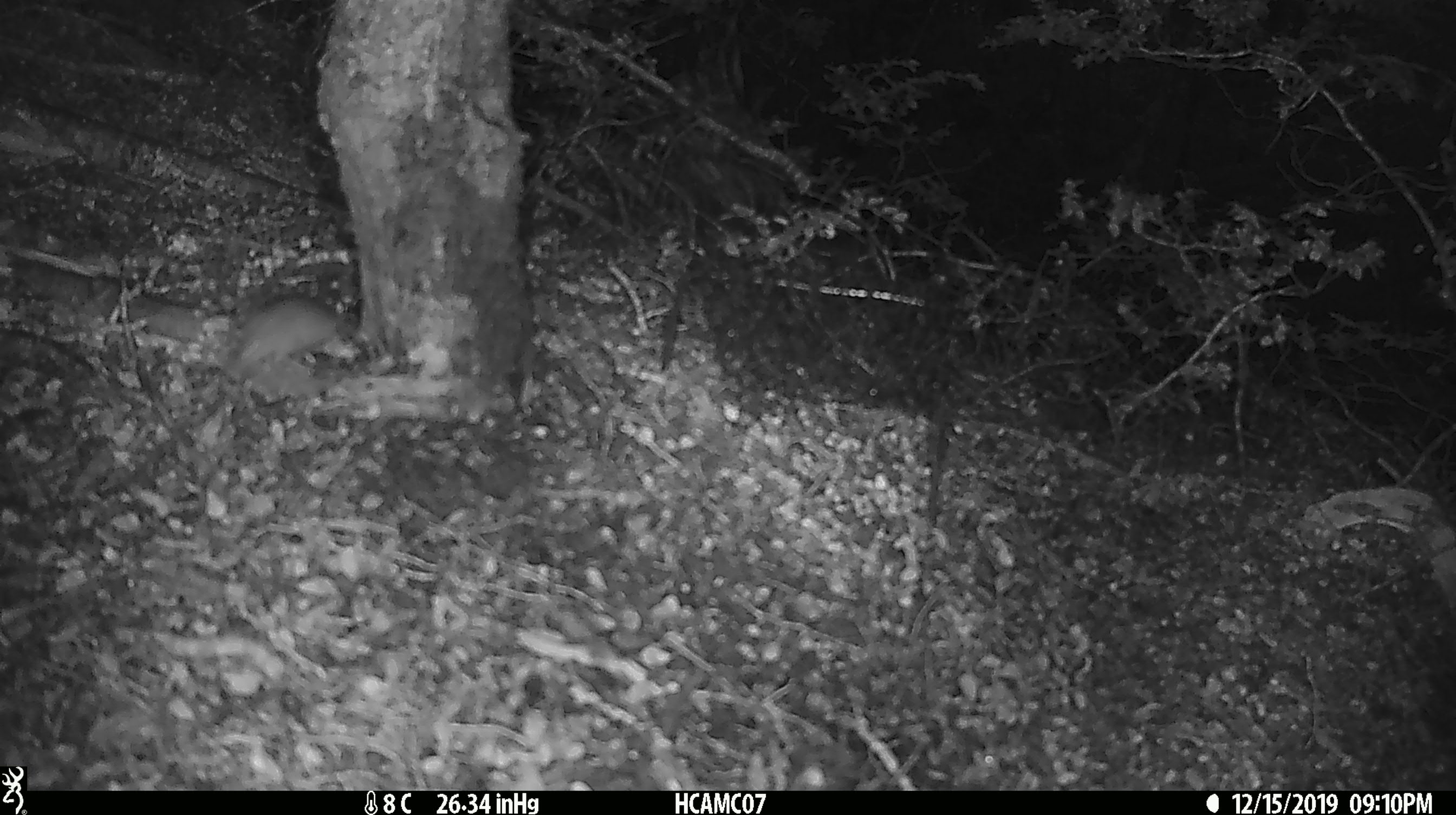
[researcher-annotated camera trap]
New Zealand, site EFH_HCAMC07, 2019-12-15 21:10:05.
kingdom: Animalia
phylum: Chordata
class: Mammalia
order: Rodentia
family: Muridae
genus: Mus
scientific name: Mus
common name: mouse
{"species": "mouse (Mus)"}